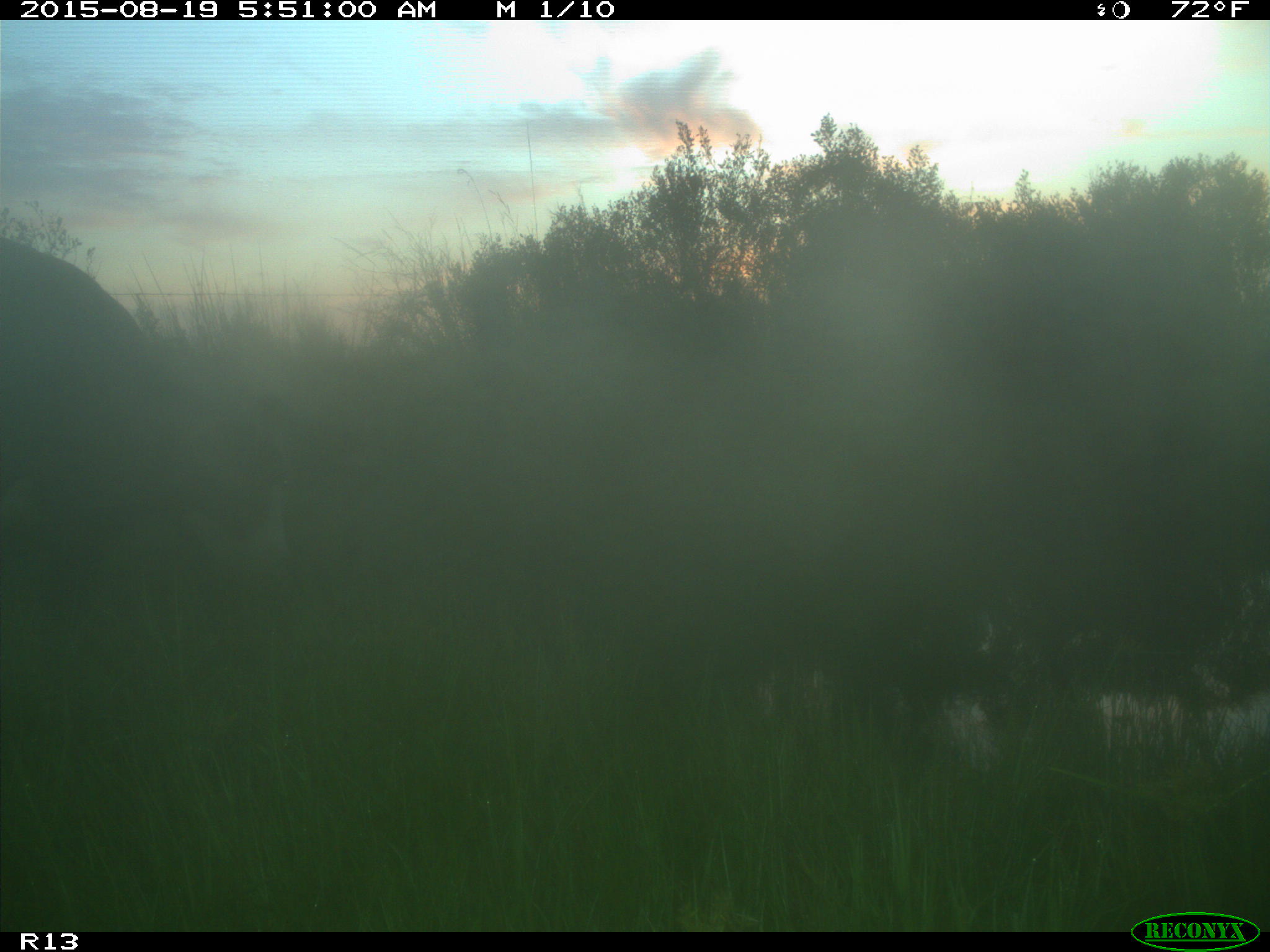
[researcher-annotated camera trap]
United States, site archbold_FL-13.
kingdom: Animalia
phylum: Chordata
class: Mammalia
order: Artiodactyla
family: Bovidae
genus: Bos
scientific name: Bos taurus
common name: domestic cow